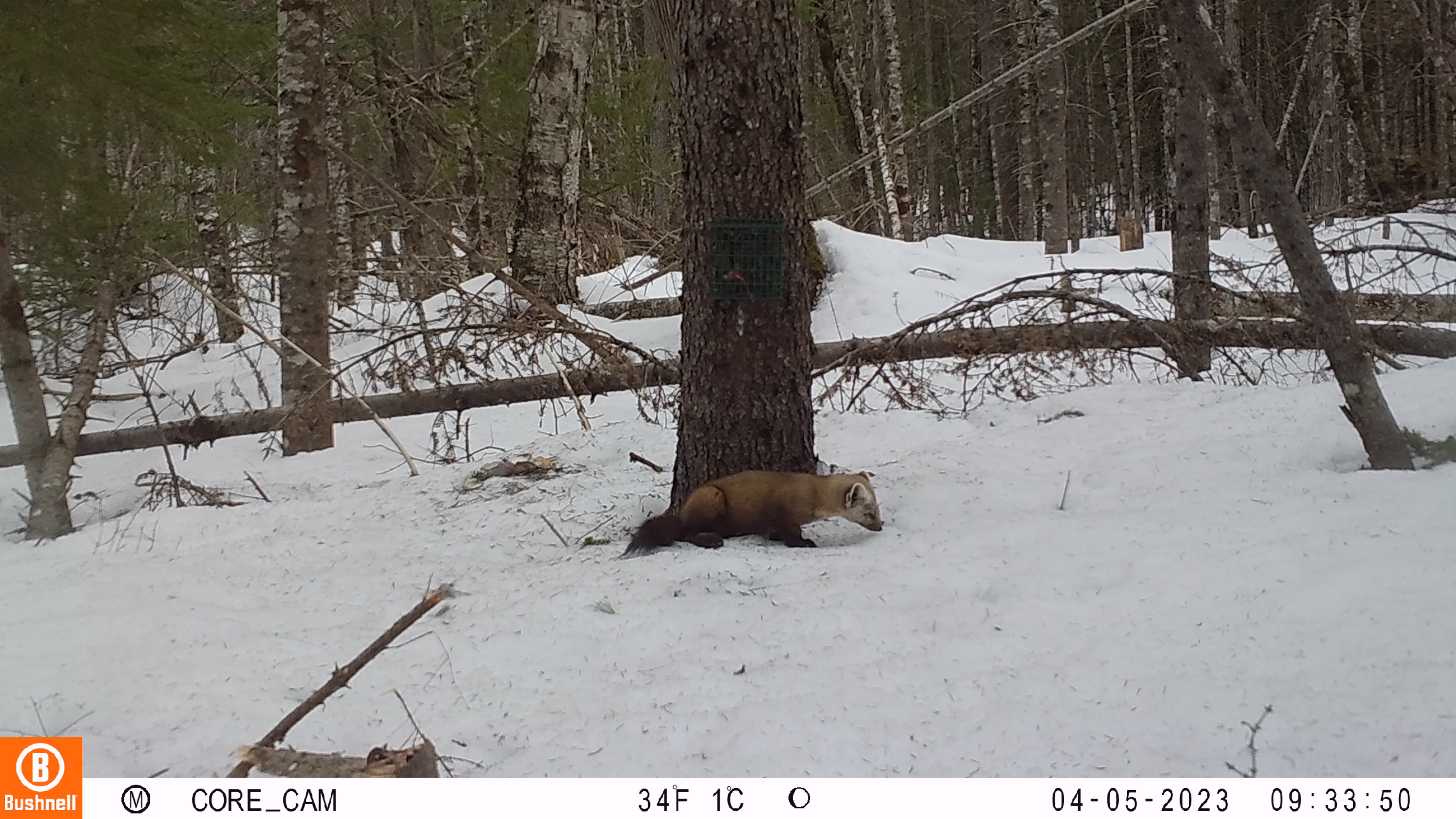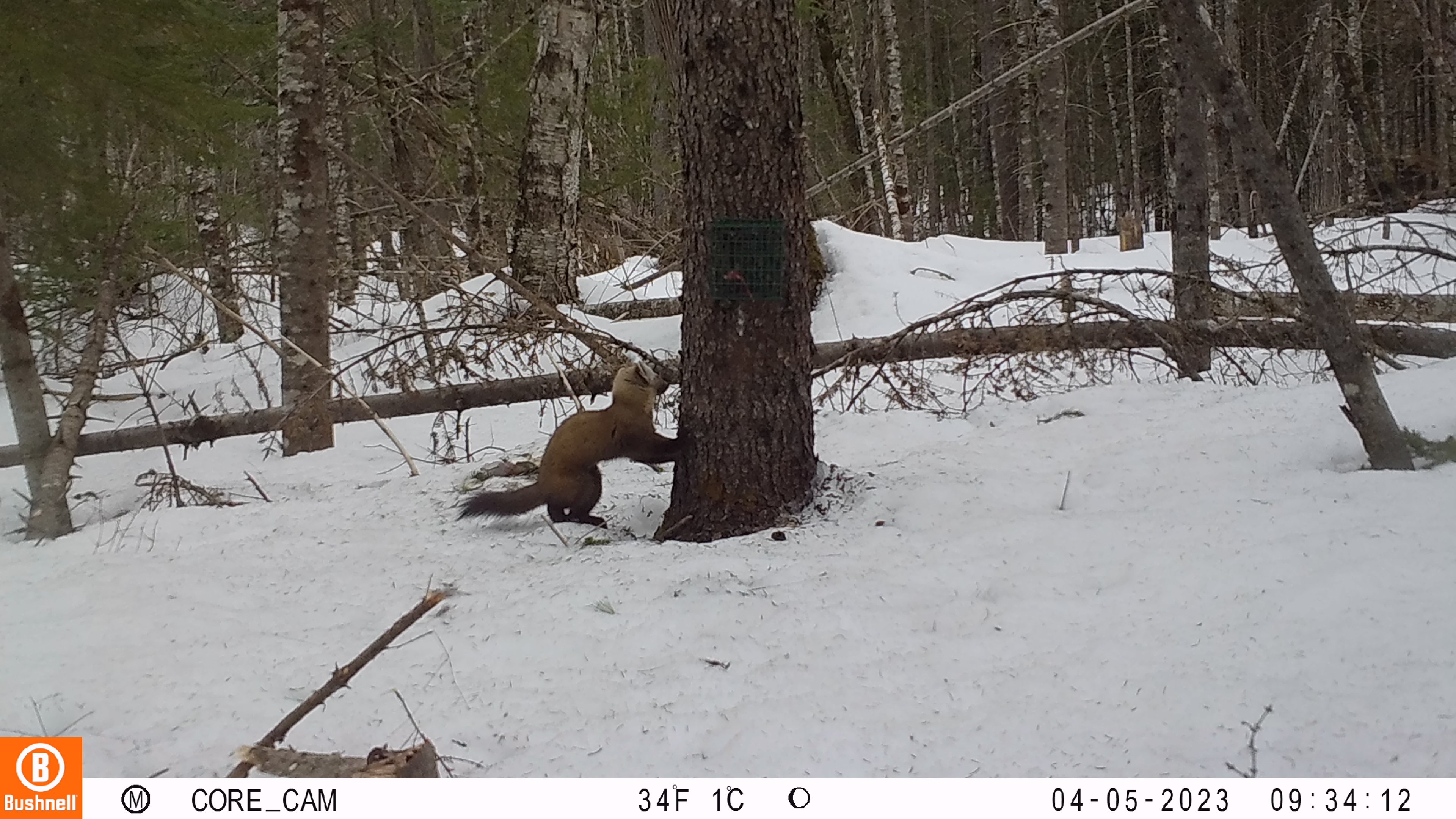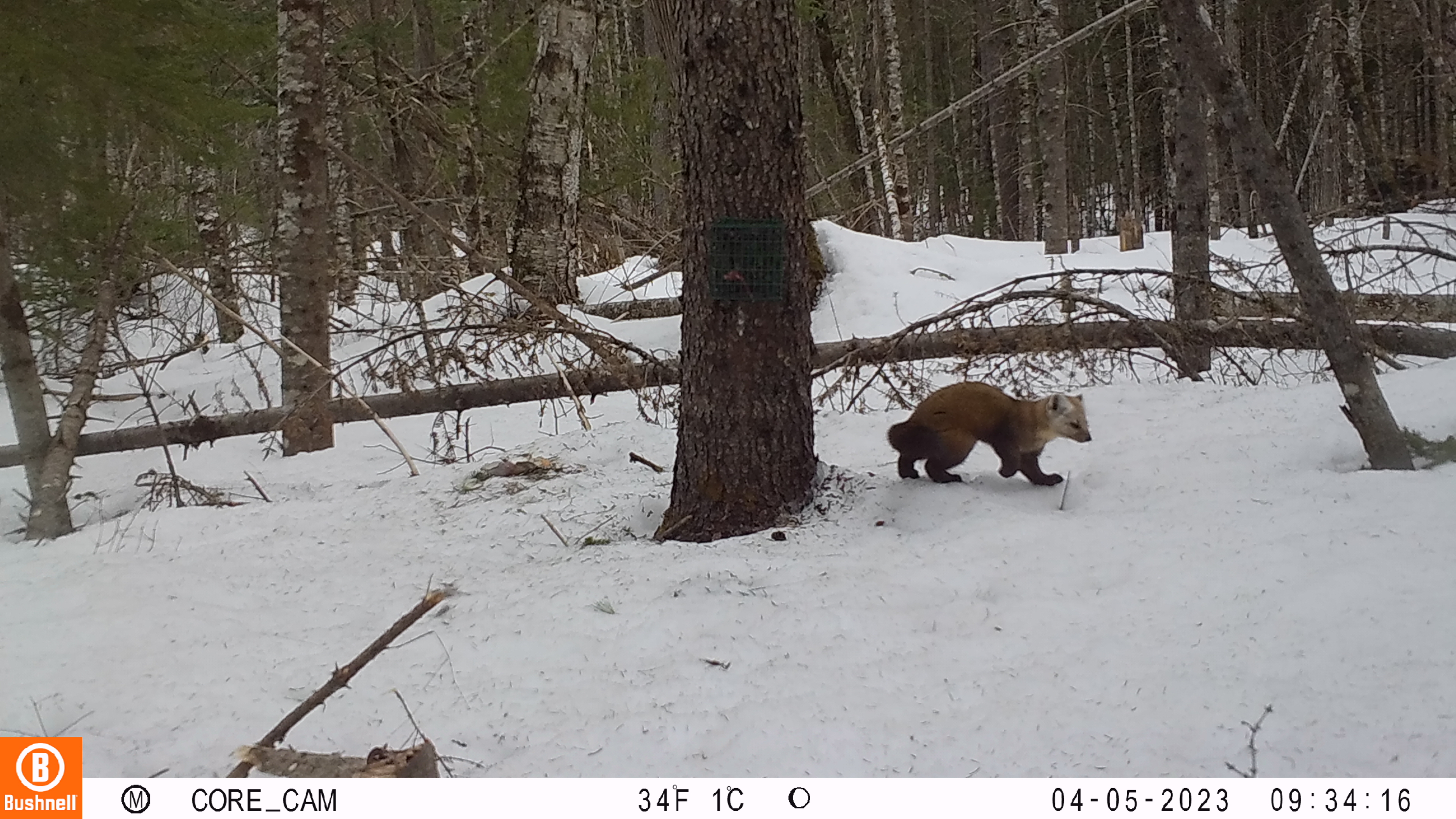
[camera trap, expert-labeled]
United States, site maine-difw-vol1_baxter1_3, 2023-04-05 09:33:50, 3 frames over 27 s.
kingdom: Animalia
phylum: Chordata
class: Mammalia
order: Carnivora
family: Mustelidae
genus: Martes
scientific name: Martes americana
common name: american marten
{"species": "american marten (Martes americana)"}